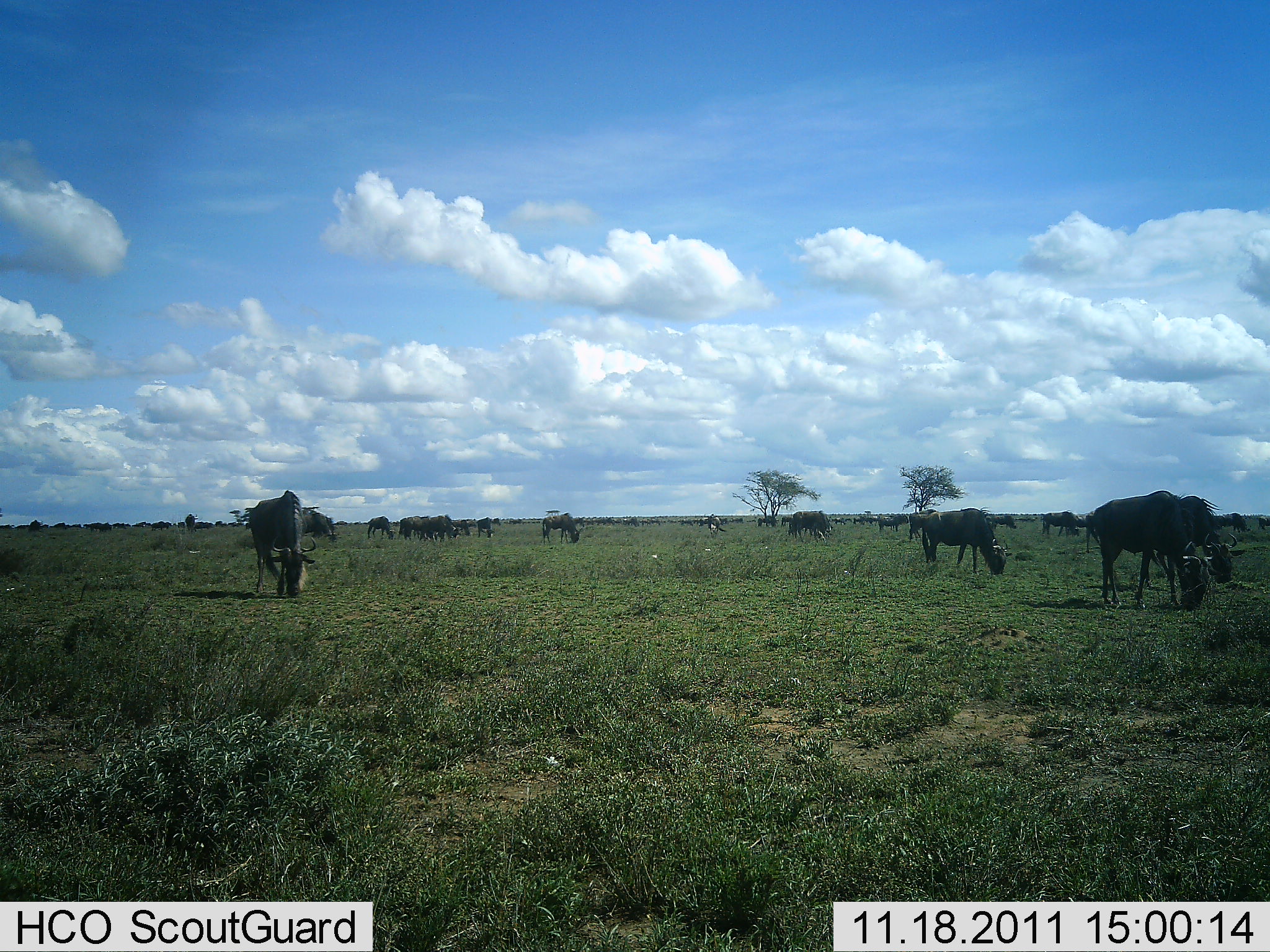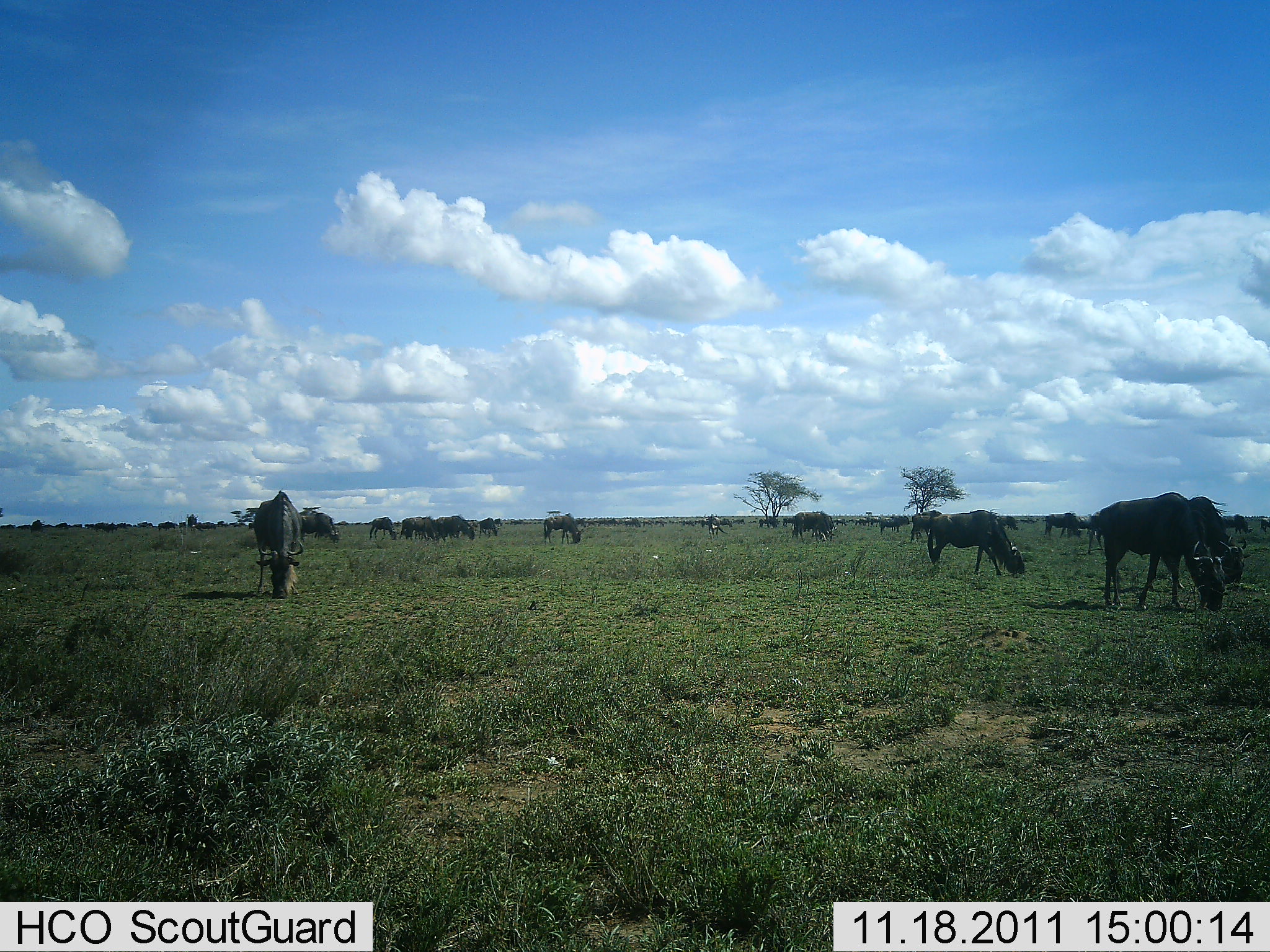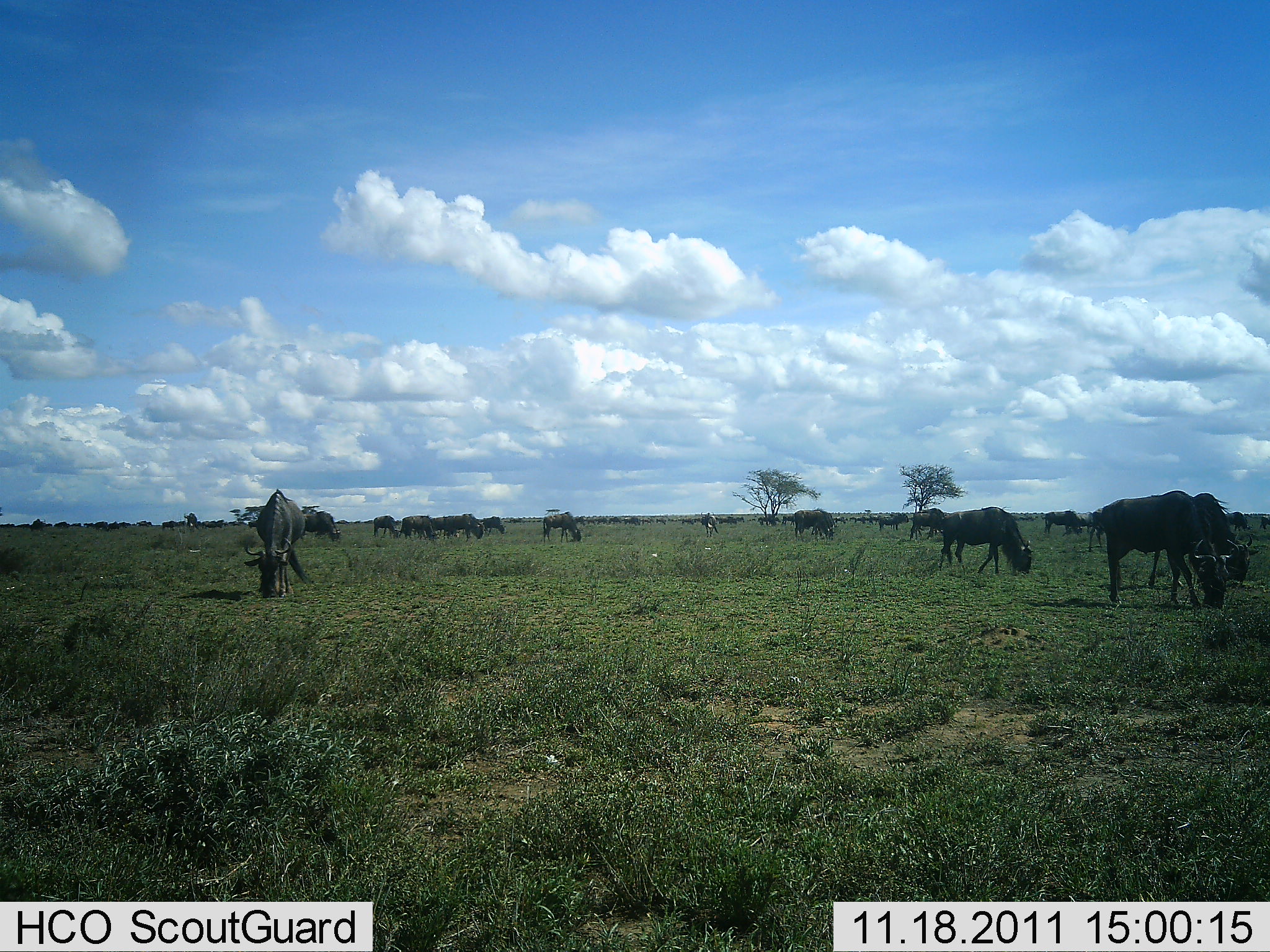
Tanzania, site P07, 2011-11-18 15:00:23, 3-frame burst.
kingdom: Animalia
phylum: Chordata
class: Mammalia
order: Artiodactyla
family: Bovidae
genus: Connochaetes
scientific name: Connochaetes taurinus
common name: blue wildebeest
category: wildebeest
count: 11-50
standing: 18%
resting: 18%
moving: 18%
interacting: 9%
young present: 0%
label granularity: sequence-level